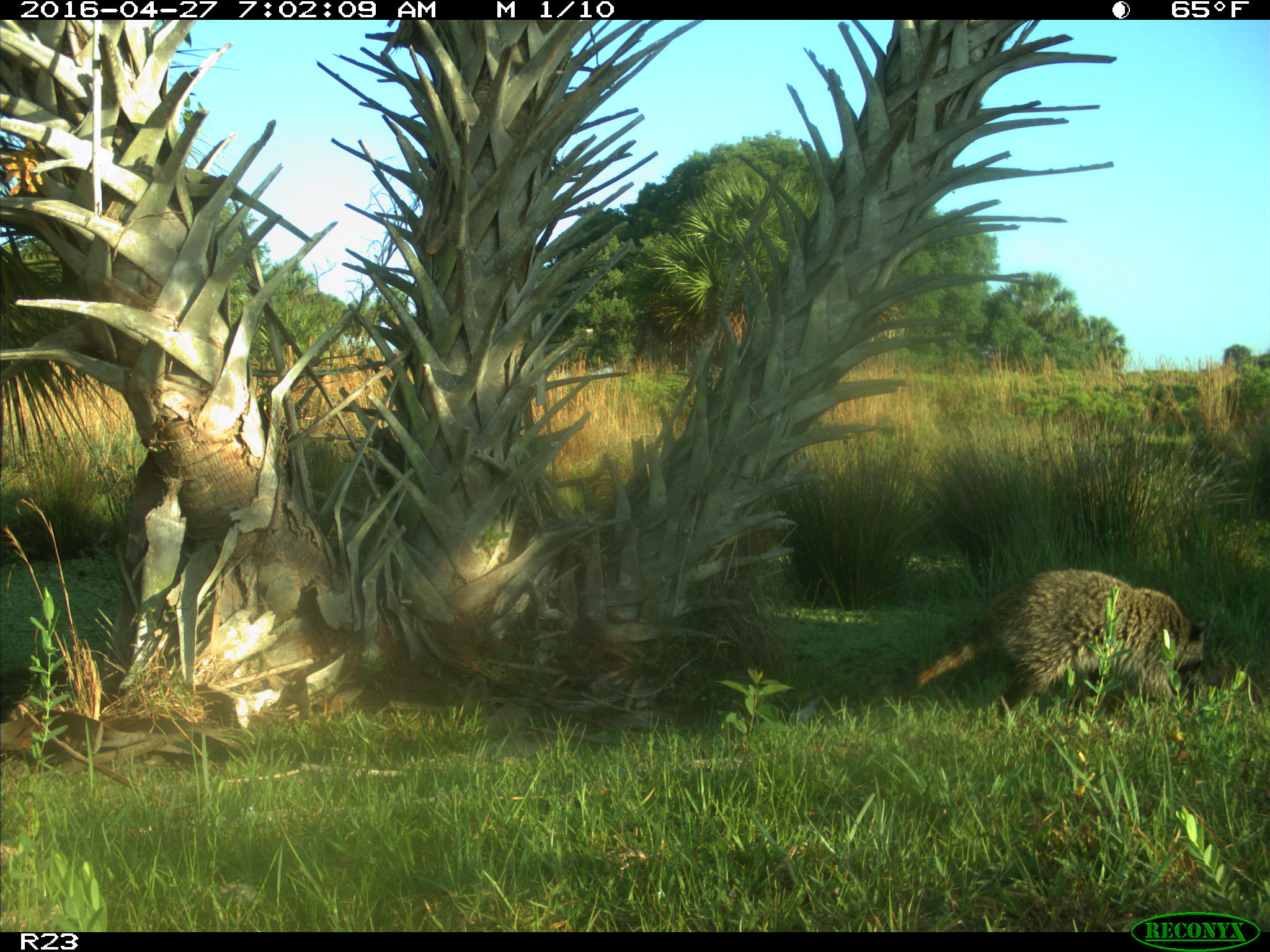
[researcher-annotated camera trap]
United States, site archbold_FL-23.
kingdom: Animalia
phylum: Chordata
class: Mammalia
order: Carnivora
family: Procyonidae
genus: Procyon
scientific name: Procyon lotor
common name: common raccoon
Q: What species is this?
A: Procyon lotor (common raccoon).